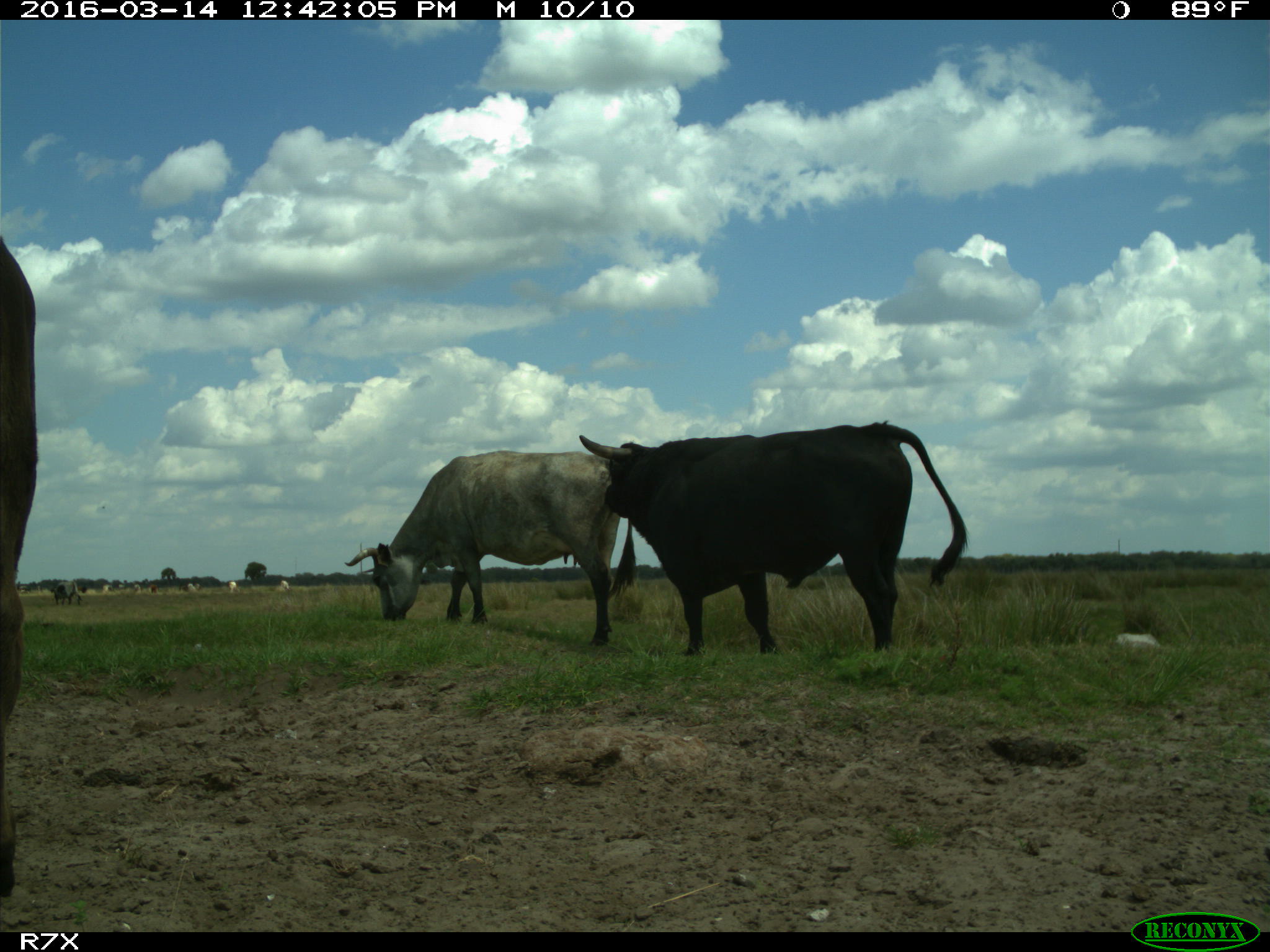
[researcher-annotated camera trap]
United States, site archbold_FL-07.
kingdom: Animalia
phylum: Chordata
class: Mammalia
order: Artiodactyla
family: Bovidae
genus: Bos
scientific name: Bos taurus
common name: domestic cow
Bos taurus (domestic cow).